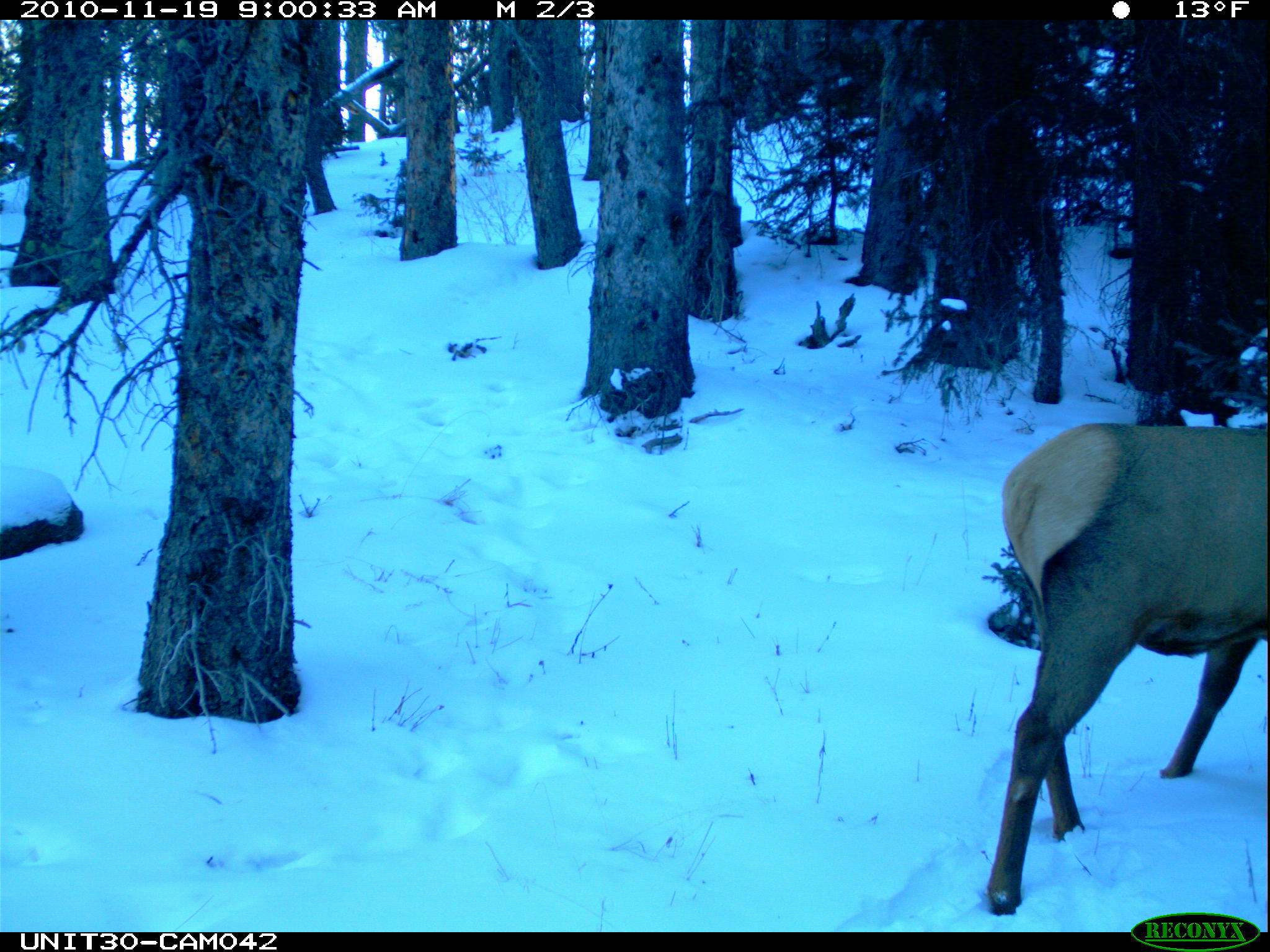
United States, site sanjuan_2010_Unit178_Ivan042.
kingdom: Animalia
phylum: Chordata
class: Mammalia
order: Artiodactyla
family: Cervidae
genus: Cervus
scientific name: Cervus elaphus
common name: red deer